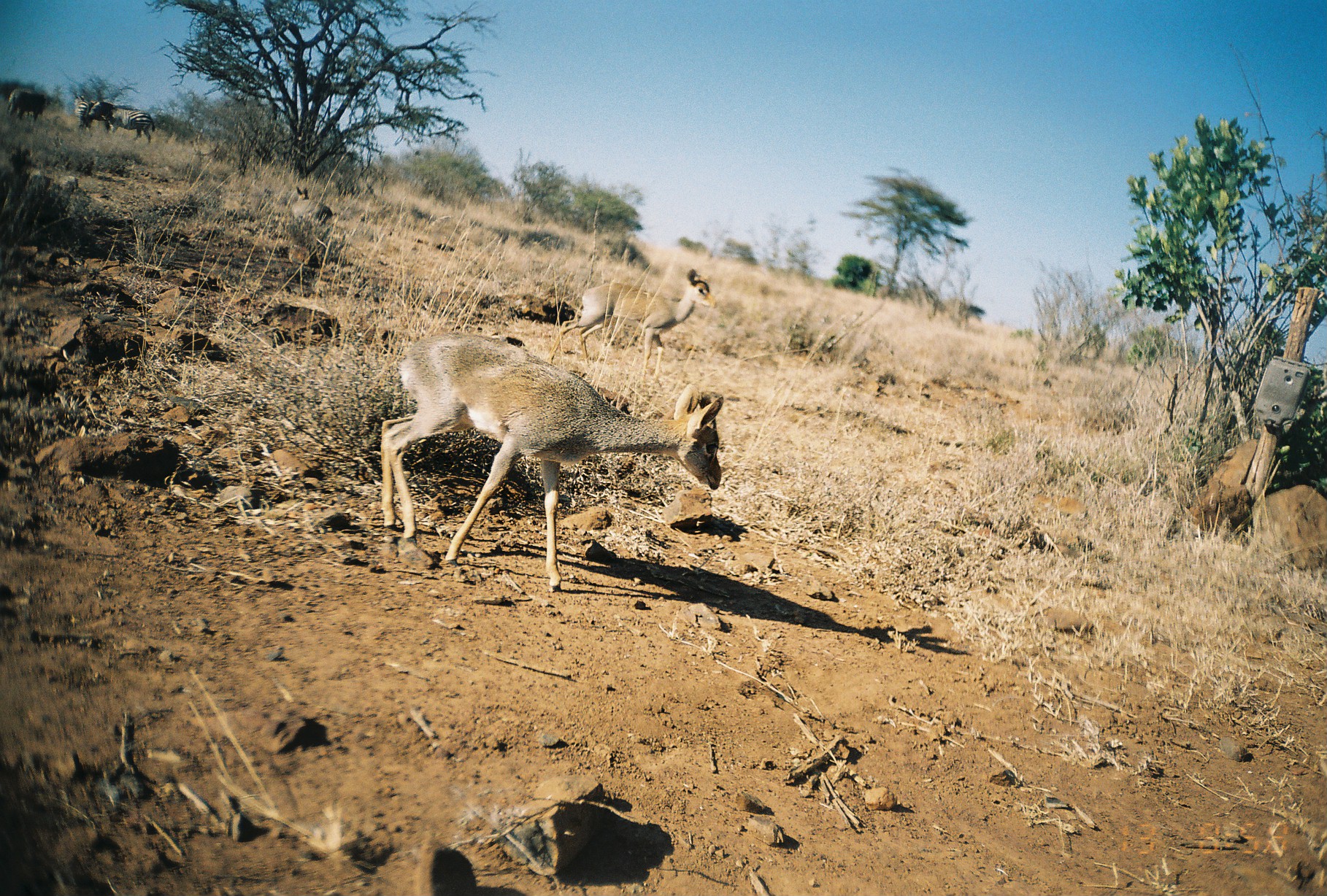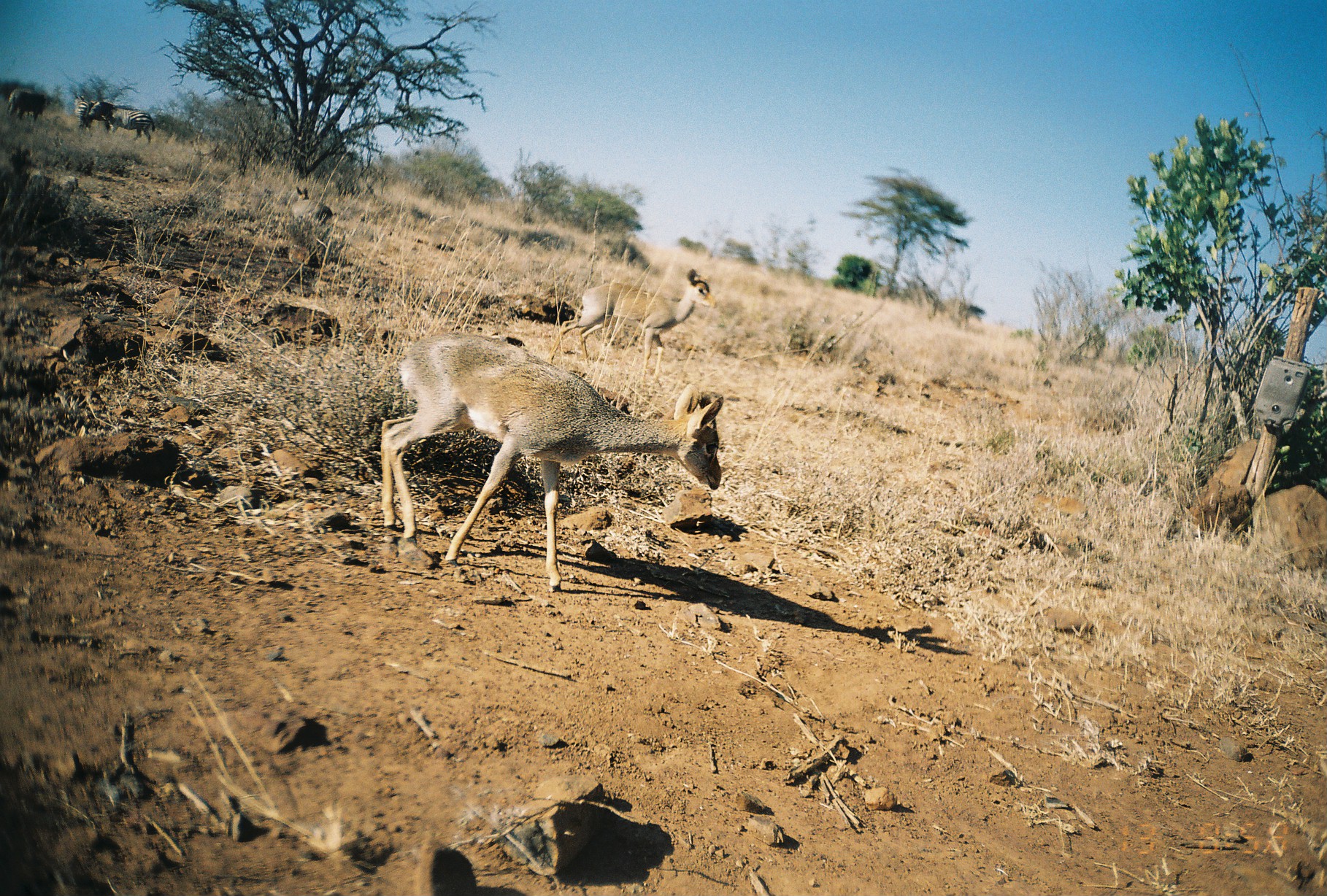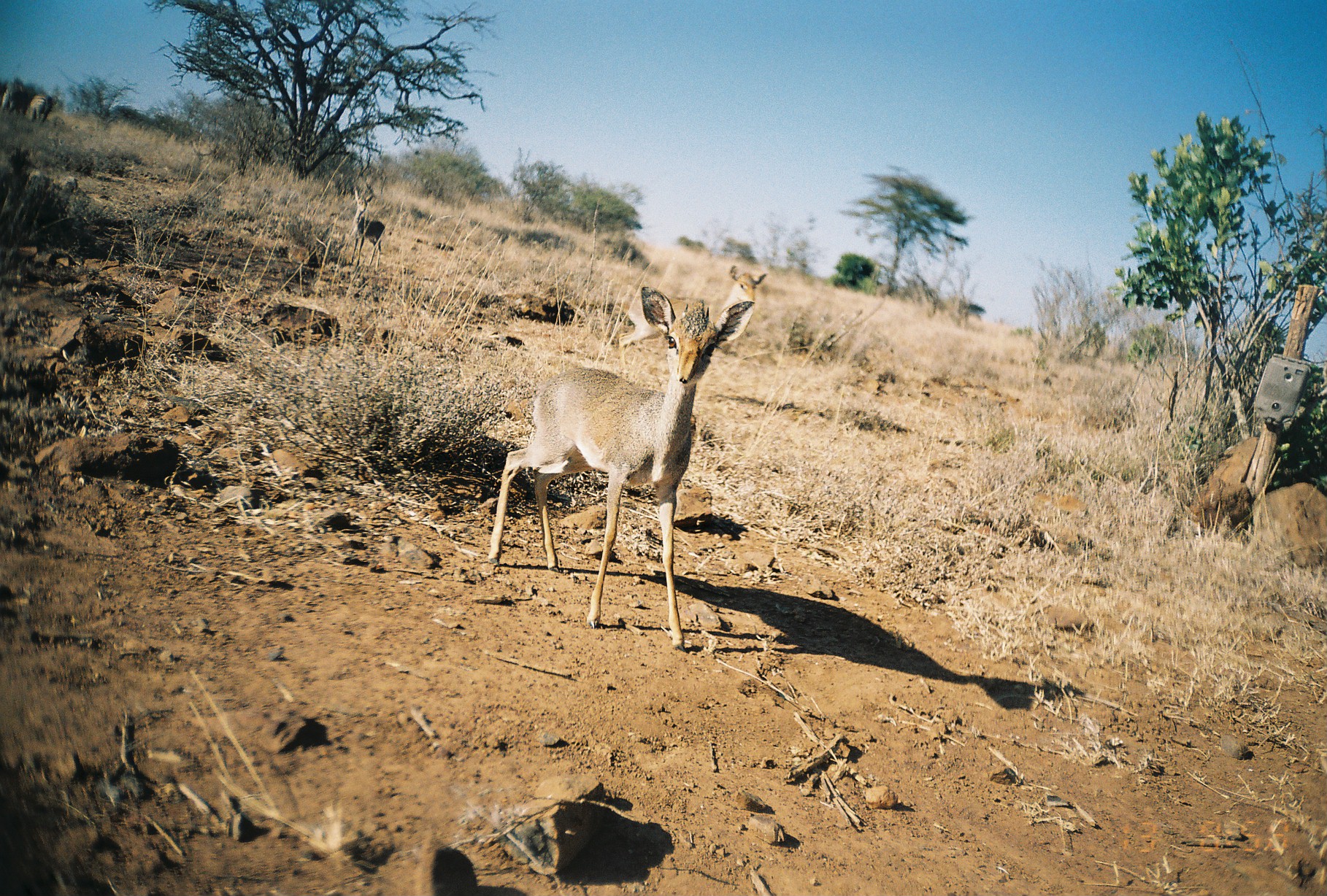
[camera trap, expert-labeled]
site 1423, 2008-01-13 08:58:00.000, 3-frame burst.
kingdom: Animalia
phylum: Chordata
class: Mammalia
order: Artiodactyla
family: Bovidae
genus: Madoqua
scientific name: Madoqua guentheri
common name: günther's dik-dik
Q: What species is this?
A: Madoqua guentheri (günther's dik-dik).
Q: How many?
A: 3.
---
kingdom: Animalia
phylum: Chordata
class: Mammalia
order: Perissodactyla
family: Equidae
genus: Equus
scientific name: Equus quagga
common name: plains zebra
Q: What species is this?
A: Equus quagga (plains zebra).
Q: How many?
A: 3.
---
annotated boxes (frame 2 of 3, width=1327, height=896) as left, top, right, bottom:
equus quagga: 374, 329, 725, 592; 544, 266, 718, 374; 88, 97, 156, 144; 291, 185, 333, 223; 5, 87, 49, 123; 70, 93, 93, 129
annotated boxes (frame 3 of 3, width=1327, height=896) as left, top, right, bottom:
madoqua guentheri: 486, 281, 757, 650; 617, 262, 768, 366; 348, 185, 386, 274; 0, 78, 27, 116; 28, 92, 53, 127